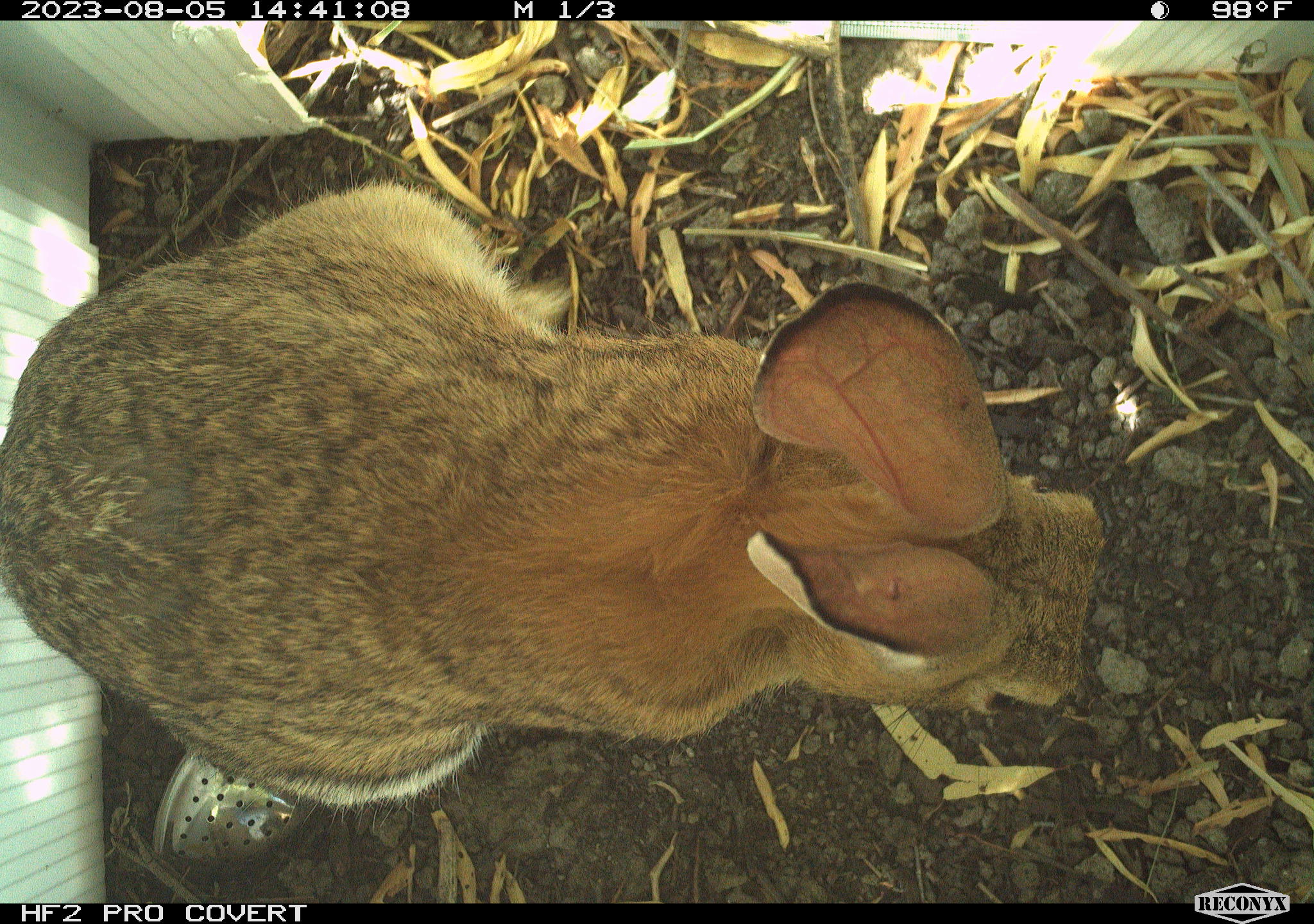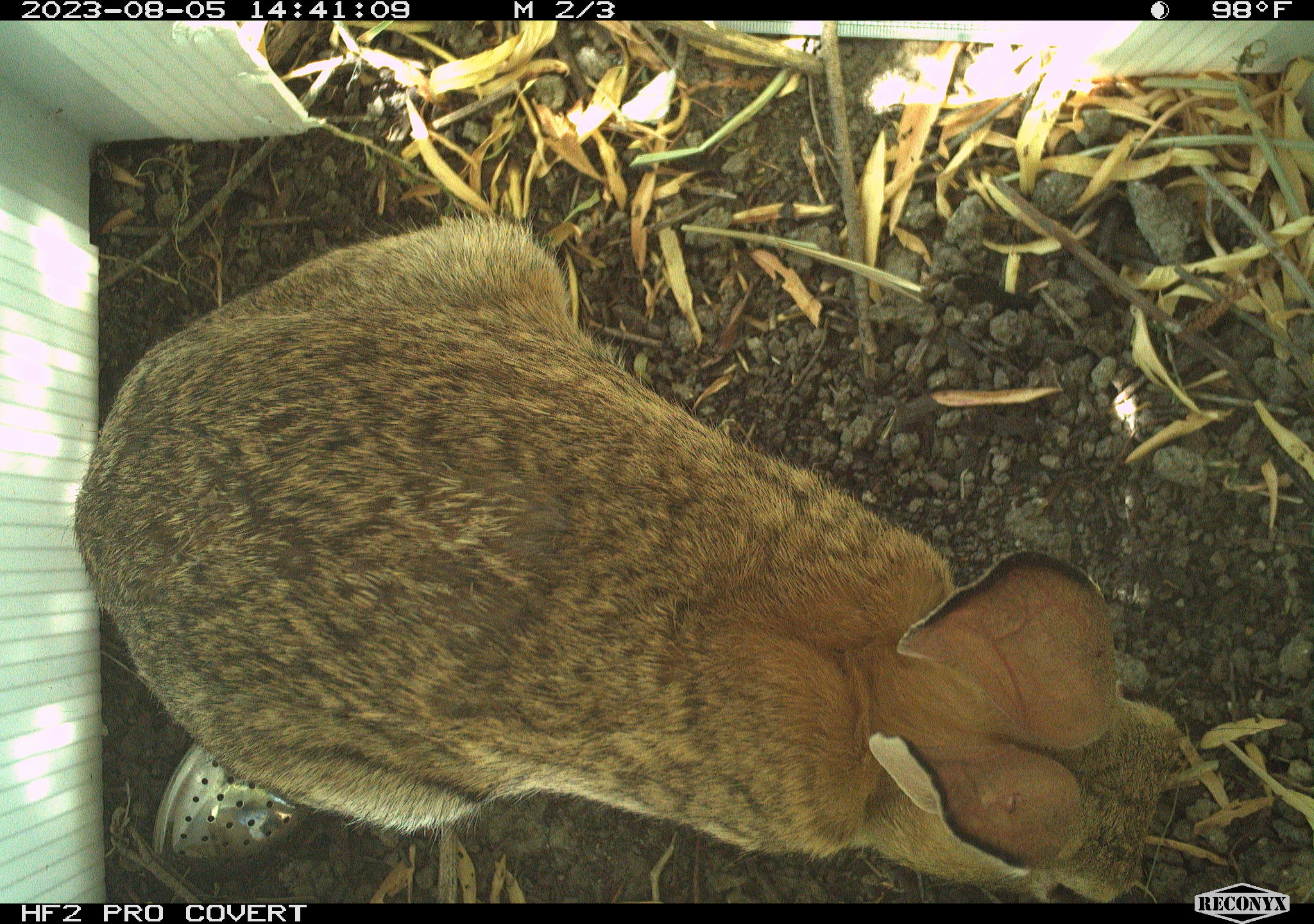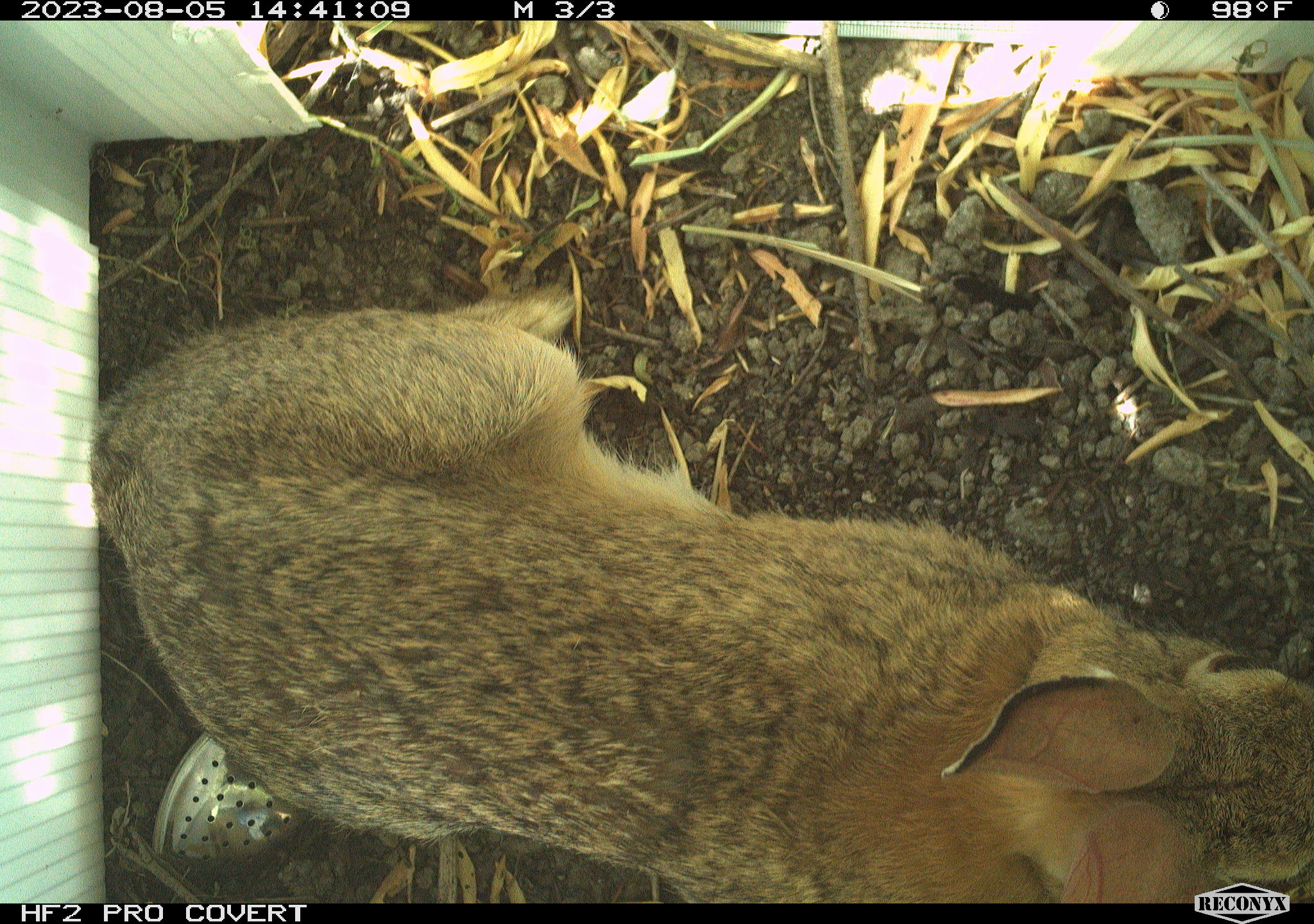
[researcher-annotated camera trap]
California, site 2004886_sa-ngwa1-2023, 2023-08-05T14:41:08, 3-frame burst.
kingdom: Animalia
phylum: Chordata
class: Mammalia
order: Lagomorpha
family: Leporidae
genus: Sylvilagus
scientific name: Sylvilagus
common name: cottontail rabbits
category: sylvilagus species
Sylvilagus species (cottontail rabbits) (Sylvilagus).